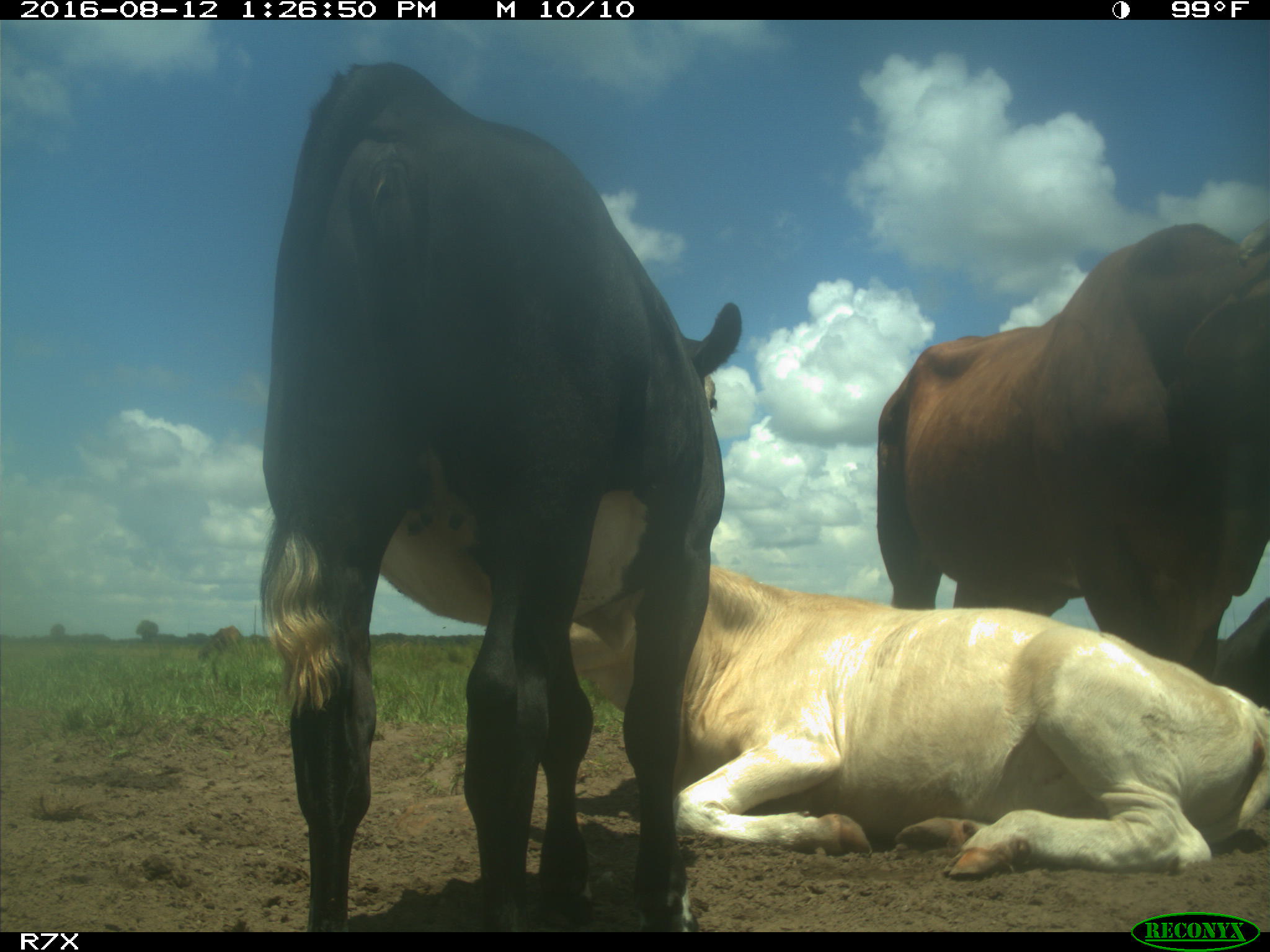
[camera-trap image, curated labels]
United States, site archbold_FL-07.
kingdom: Animalia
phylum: Chordata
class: Mammalia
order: Artiodactyla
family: Bovidae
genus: Bos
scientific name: Bos taurus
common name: domestic cow